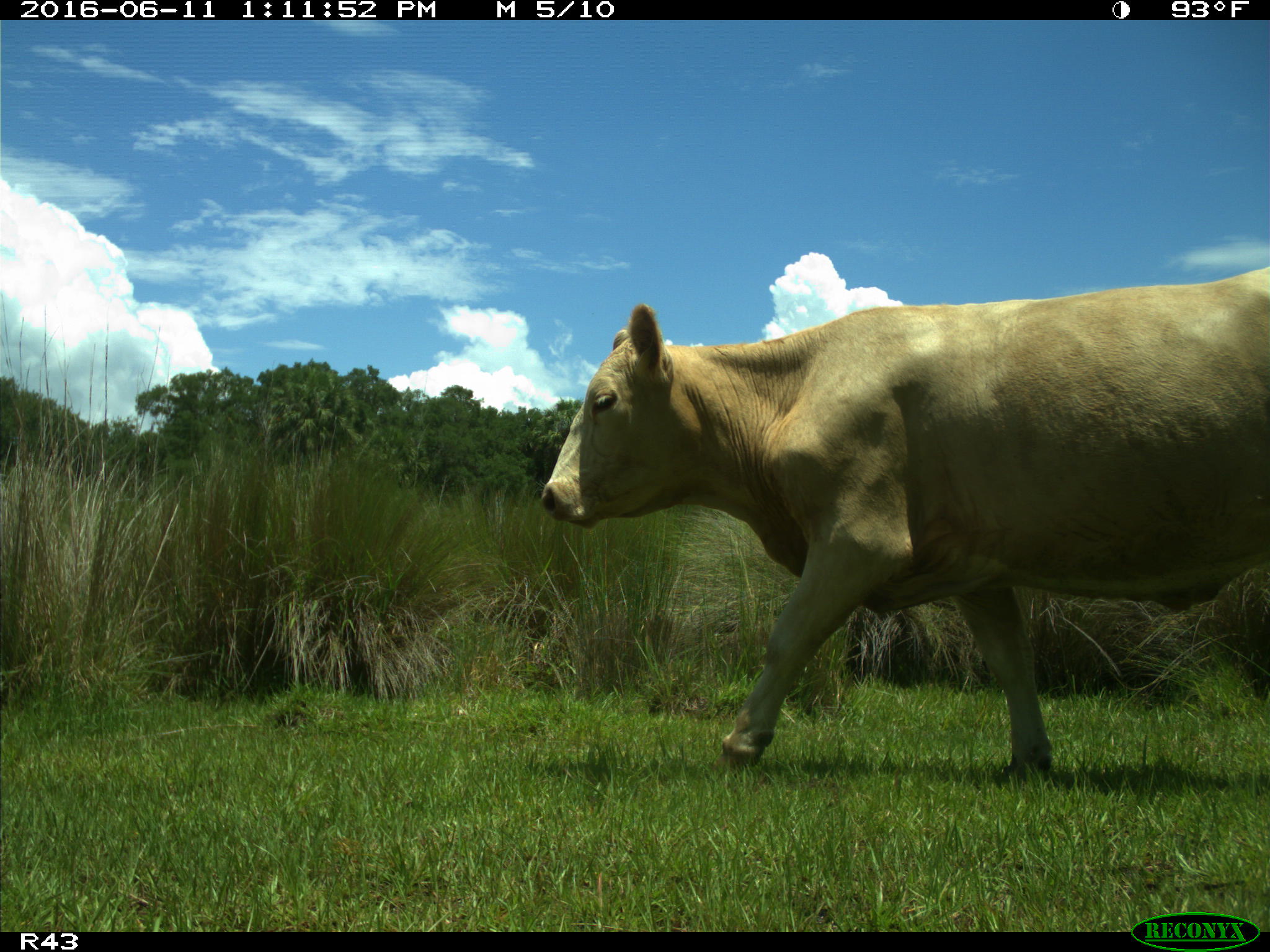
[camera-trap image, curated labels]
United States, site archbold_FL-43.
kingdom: Animalia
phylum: Chordata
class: Mammalia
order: Artiodactyla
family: Bovidae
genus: Bos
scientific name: Bos taurus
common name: domestic cow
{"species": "Bos taurus (domestic cow)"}